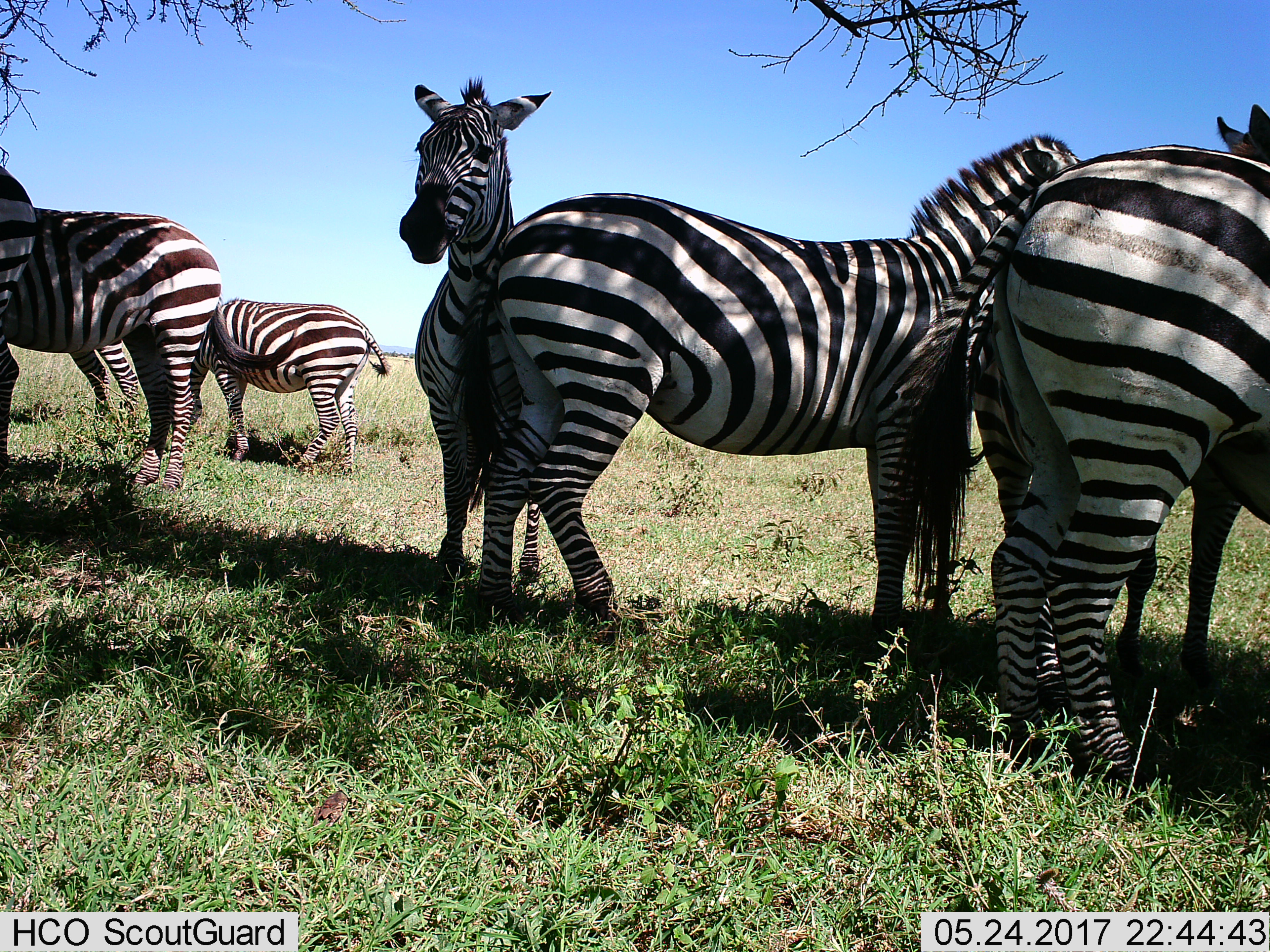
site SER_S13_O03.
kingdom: Animalia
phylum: Chordata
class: Mammalia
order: Perissodactyla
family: Equidae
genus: Equus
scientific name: Equus quagga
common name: plains zebra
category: zebraplains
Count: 7.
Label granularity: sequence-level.